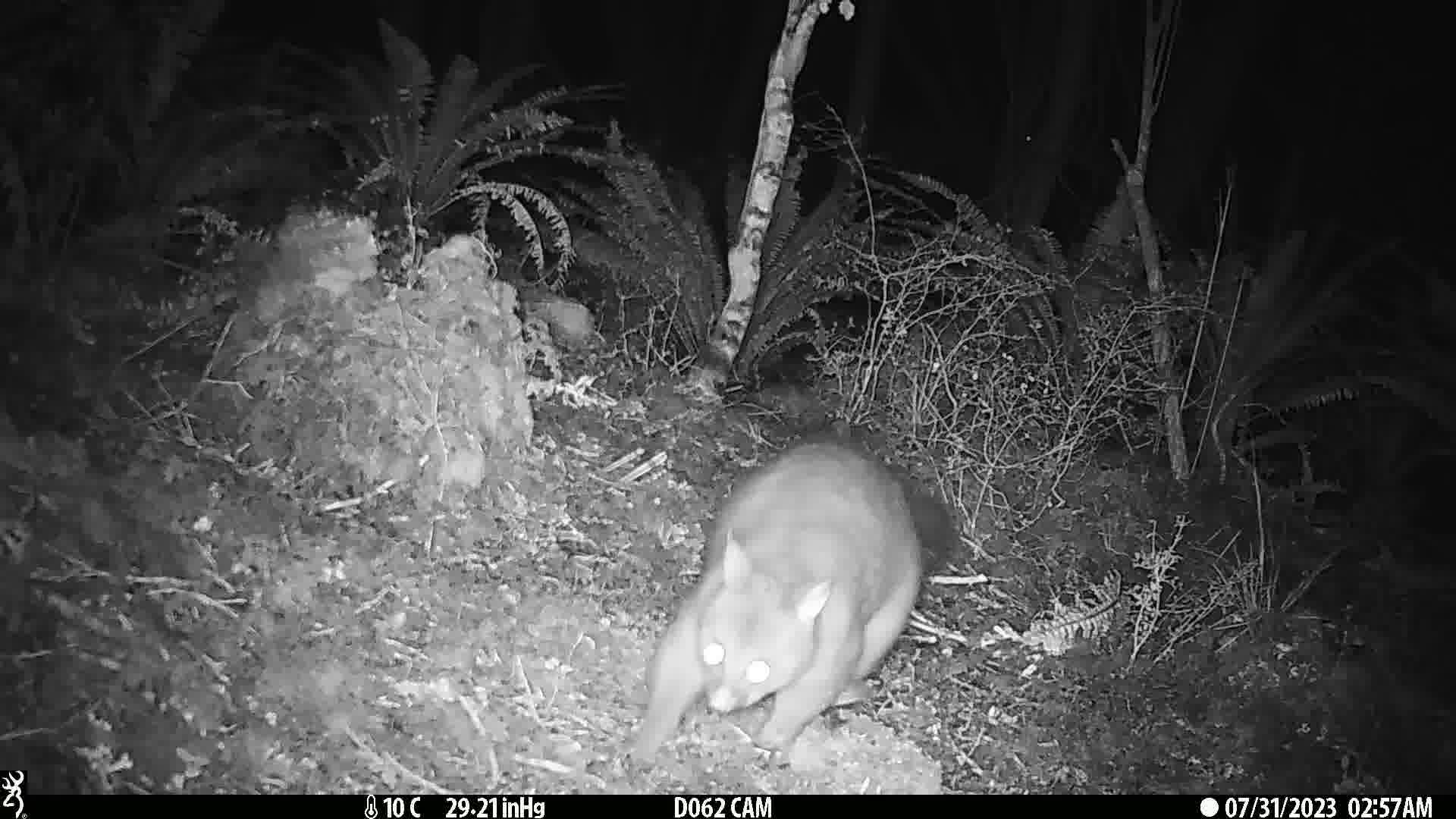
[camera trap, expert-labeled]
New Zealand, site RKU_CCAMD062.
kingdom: Animalia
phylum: Chordata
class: Mammalia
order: Diprotodontia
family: Phalangeridae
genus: Trichosurus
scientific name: Trichosurus vulpecula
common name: common brushtail possum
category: possum